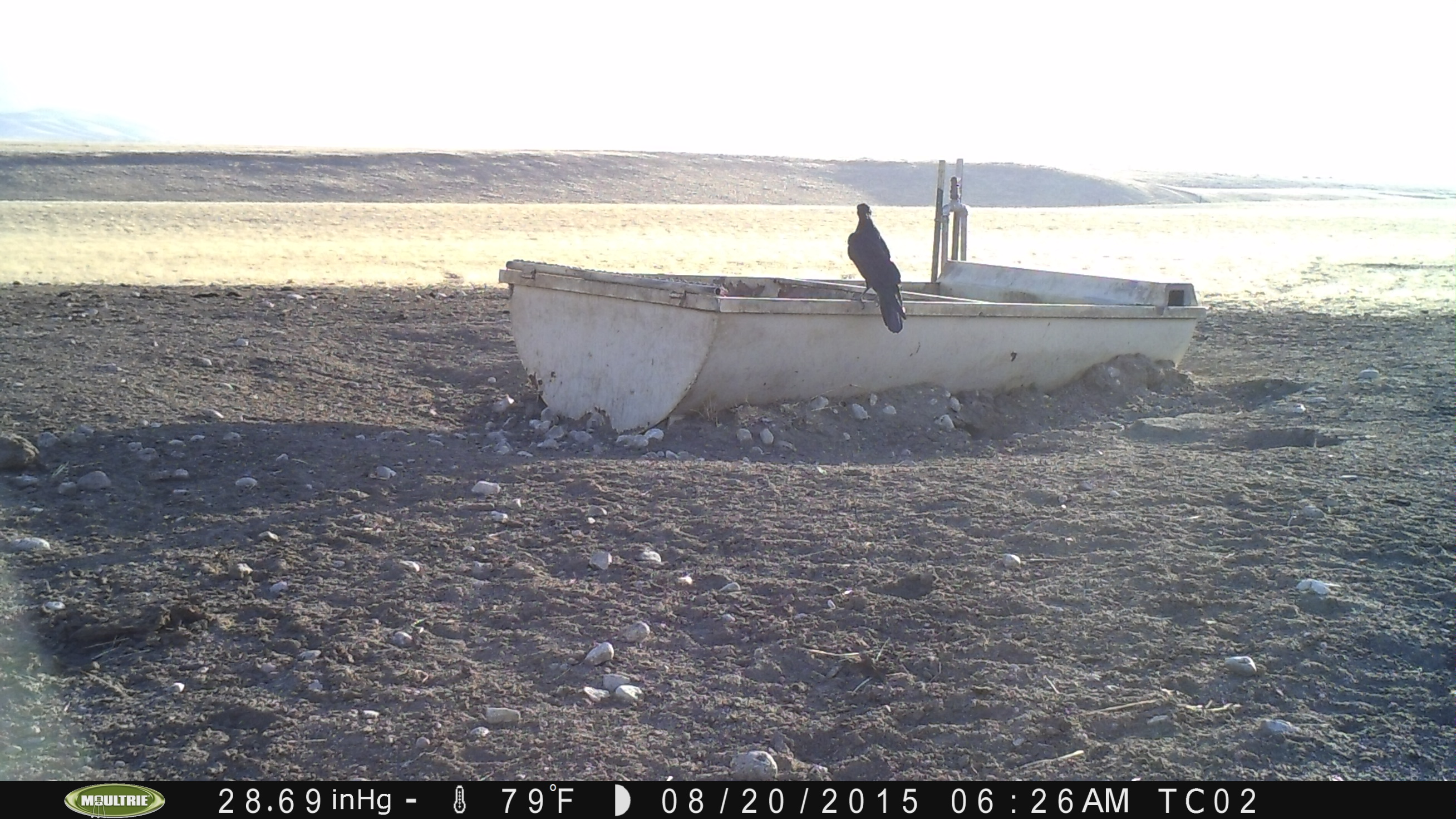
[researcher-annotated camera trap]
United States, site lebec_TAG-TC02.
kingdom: Animalia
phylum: Chordata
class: Aves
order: Passeriformes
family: Corvidae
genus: Corvus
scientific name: Corvus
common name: crows and ravens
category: unidentified corvus